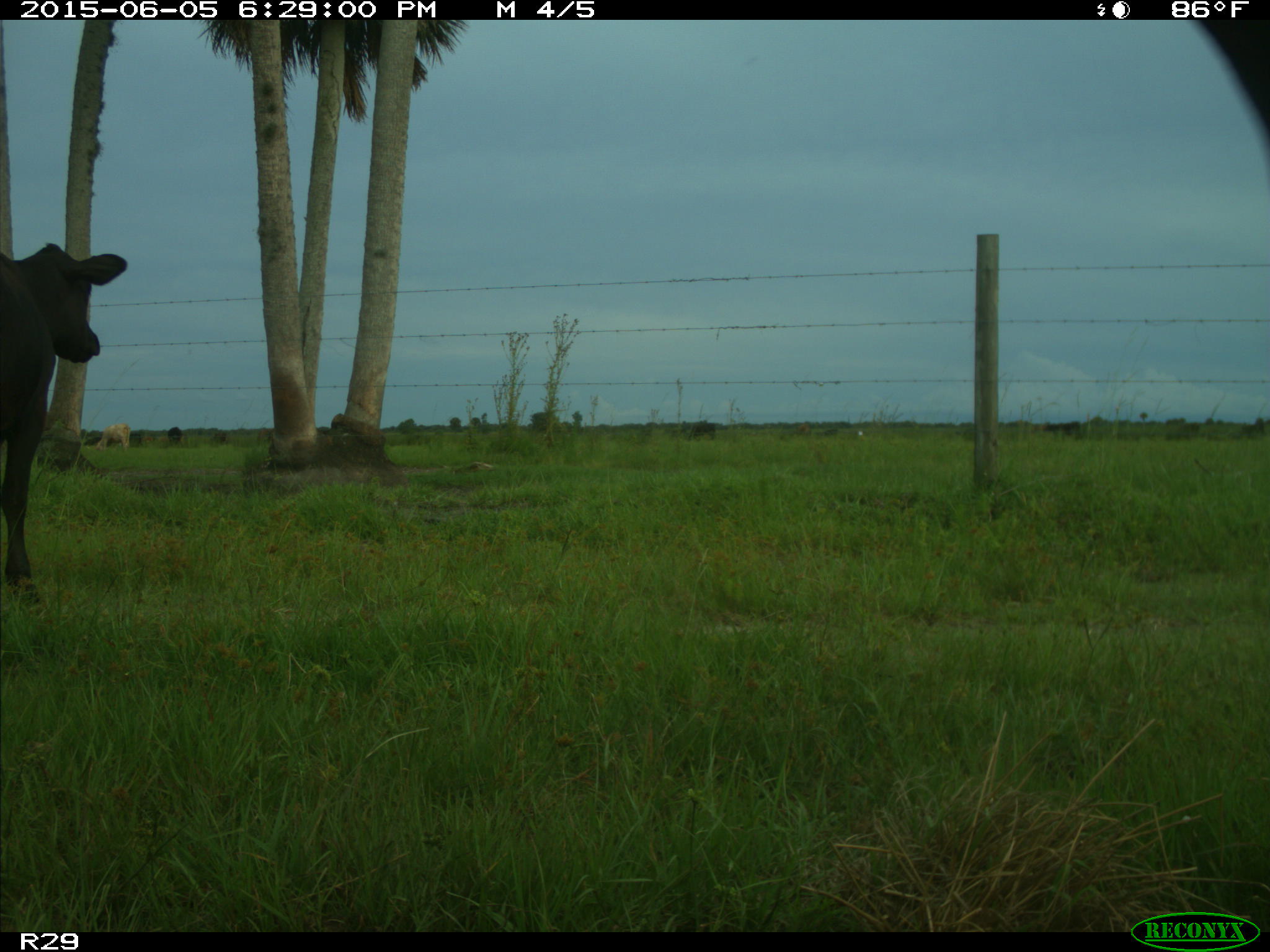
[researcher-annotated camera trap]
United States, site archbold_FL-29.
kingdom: Animalia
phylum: Chordata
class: Mammalia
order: Artiodactyla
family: Bovidae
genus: Bos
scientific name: Bos taurus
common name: domestic cow